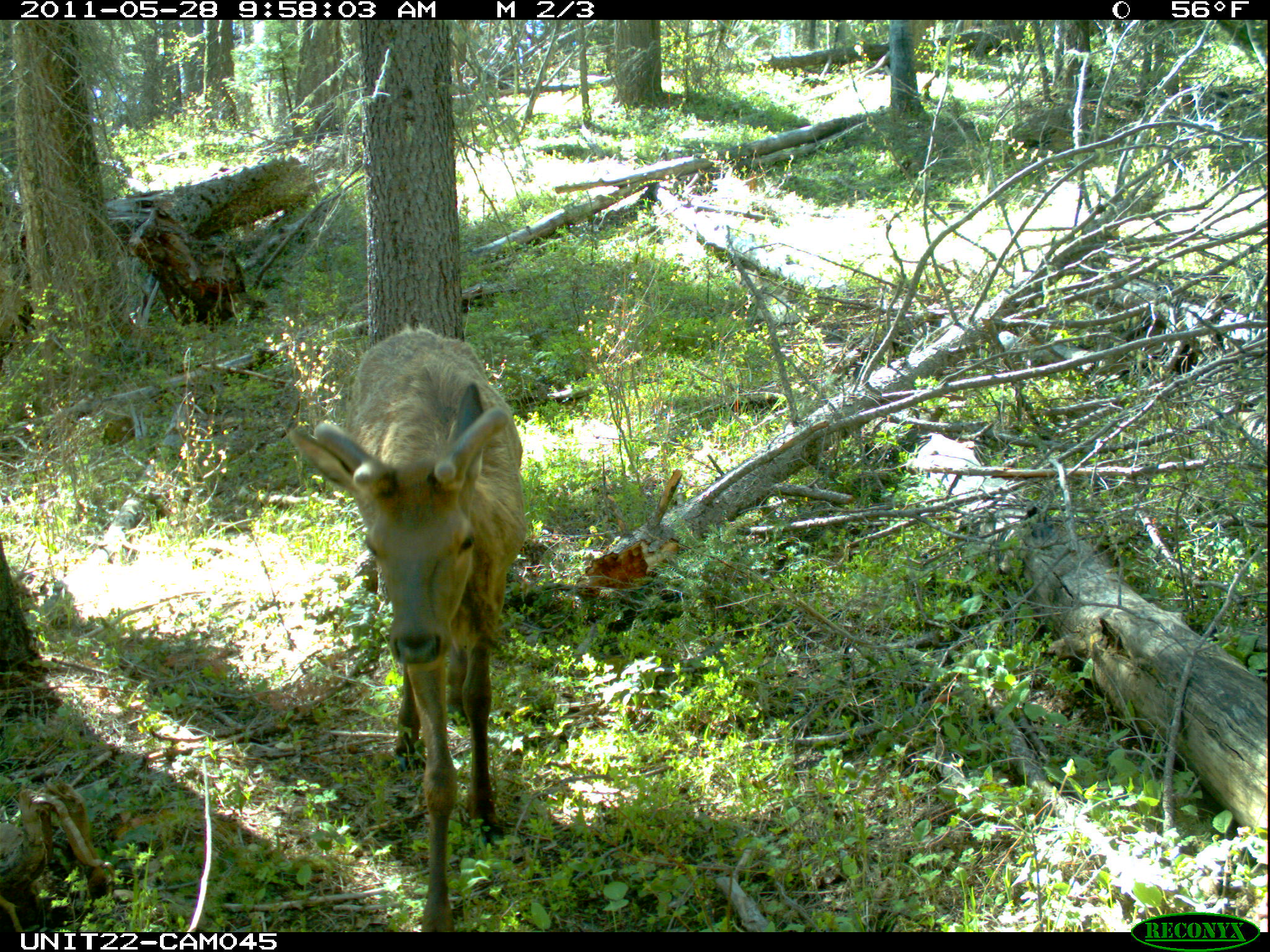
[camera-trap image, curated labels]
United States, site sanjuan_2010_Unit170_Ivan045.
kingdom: Animalia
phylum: Chordata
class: Mammalia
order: Artiodactyla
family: Cervidae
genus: Cervus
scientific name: Cervus elaphus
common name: red deer